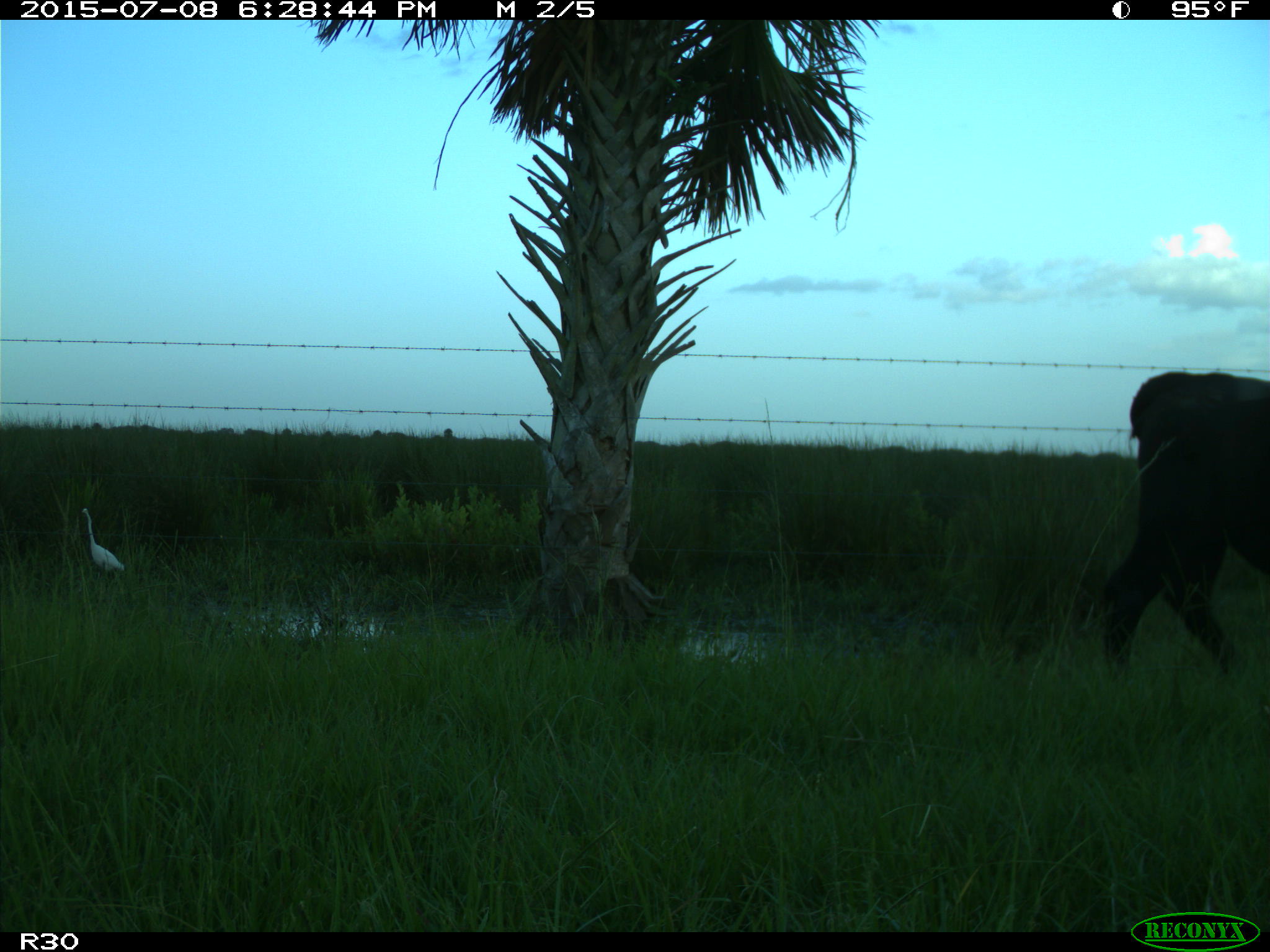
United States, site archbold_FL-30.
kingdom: Animalia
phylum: Chordata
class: Mammalia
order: Artiodactyla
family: Bovidae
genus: Bos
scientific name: Bos taurus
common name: domestic cow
Bos taurus (domestic cow).